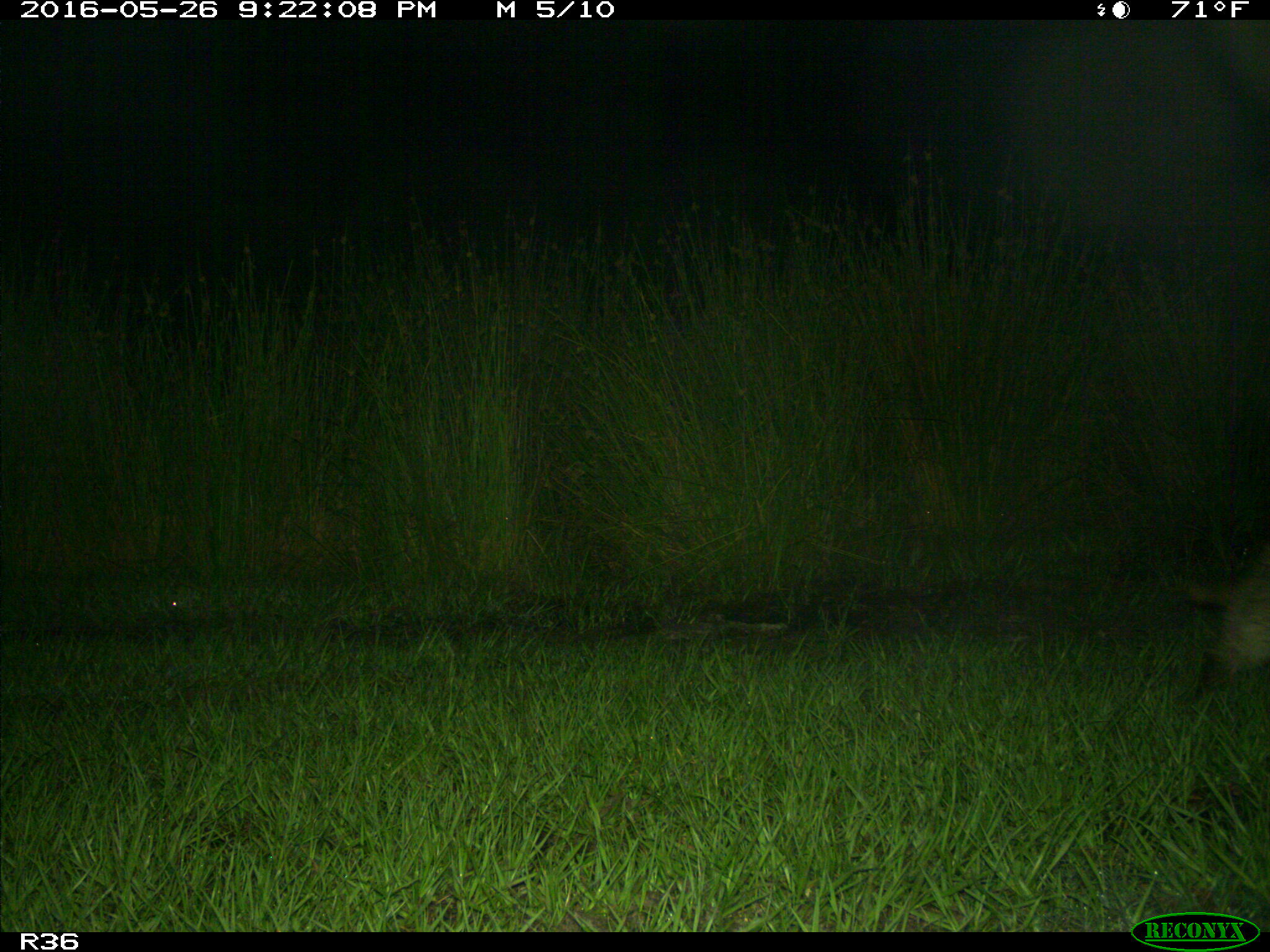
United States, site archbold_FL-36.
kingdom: Animalia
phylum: Chordata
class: Mammalia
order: Carnivora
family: Procyonidae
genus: Procyon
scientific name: Procyon lotor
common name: common raccoon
Procyon lotor (common raccoon).